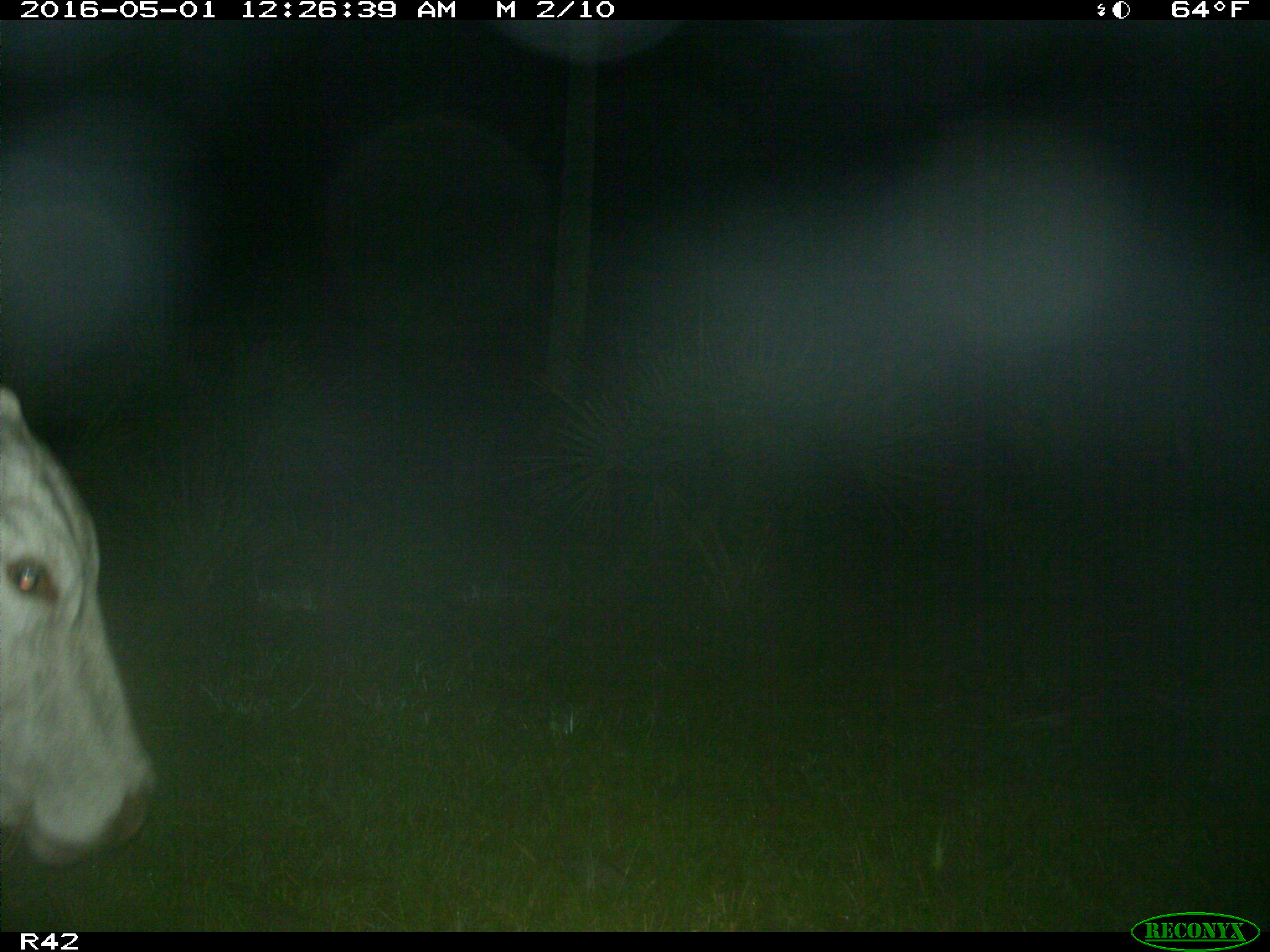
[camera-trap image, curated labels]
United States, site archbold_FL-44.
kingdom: Animalia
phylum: Chordata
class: Mammalia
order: Artiodactyla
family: Bovidae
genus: Bos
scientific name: Bos taurus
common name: domestic cow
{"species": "Bos taurus (domestic cow)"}